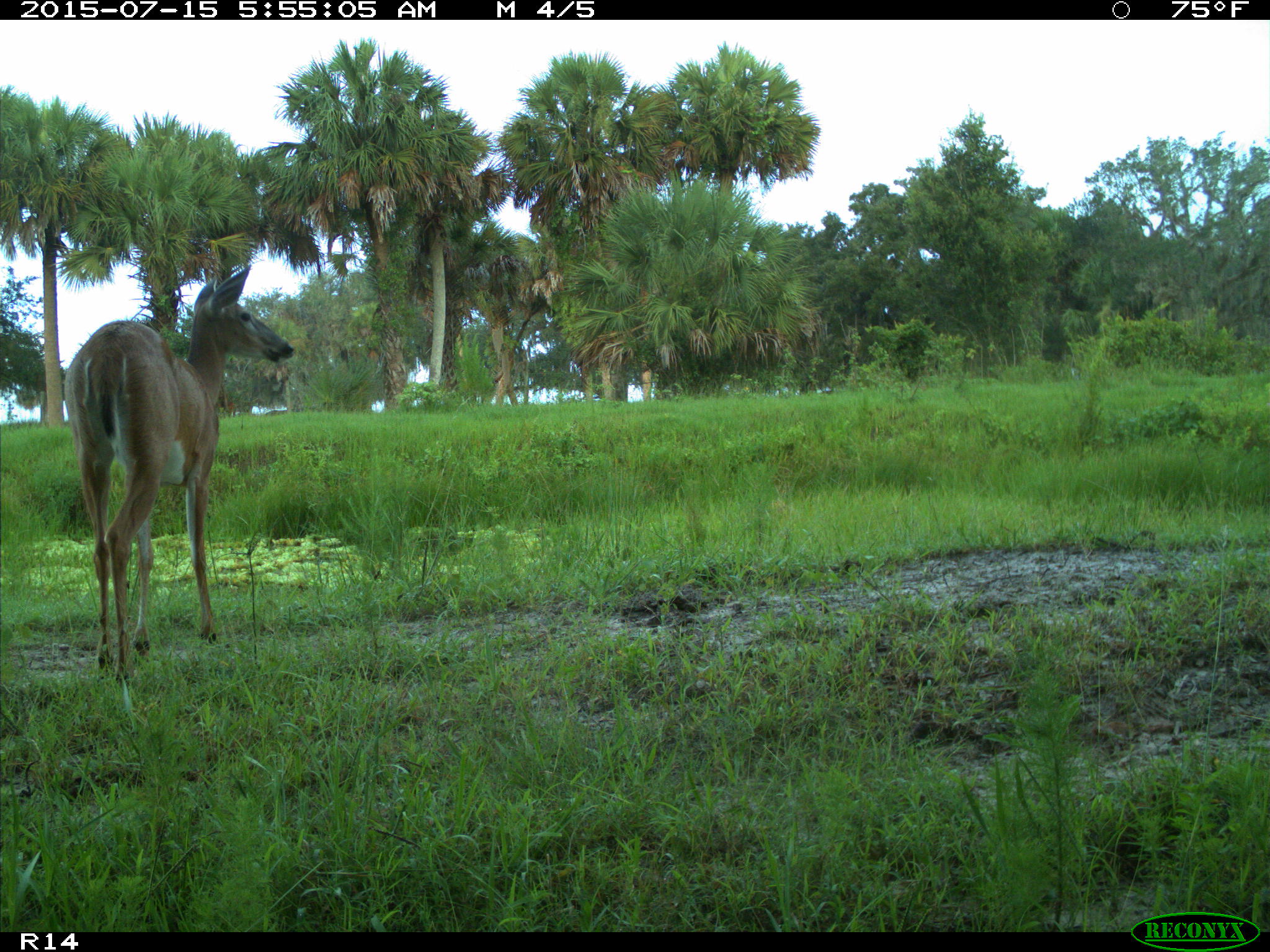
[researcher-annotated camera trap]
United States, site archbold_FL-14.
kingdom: Animalia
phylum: Chordata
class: Mammalia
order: Artiodactyla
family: Bovidae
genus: Bos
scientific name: Bos taurus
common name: domestic cow